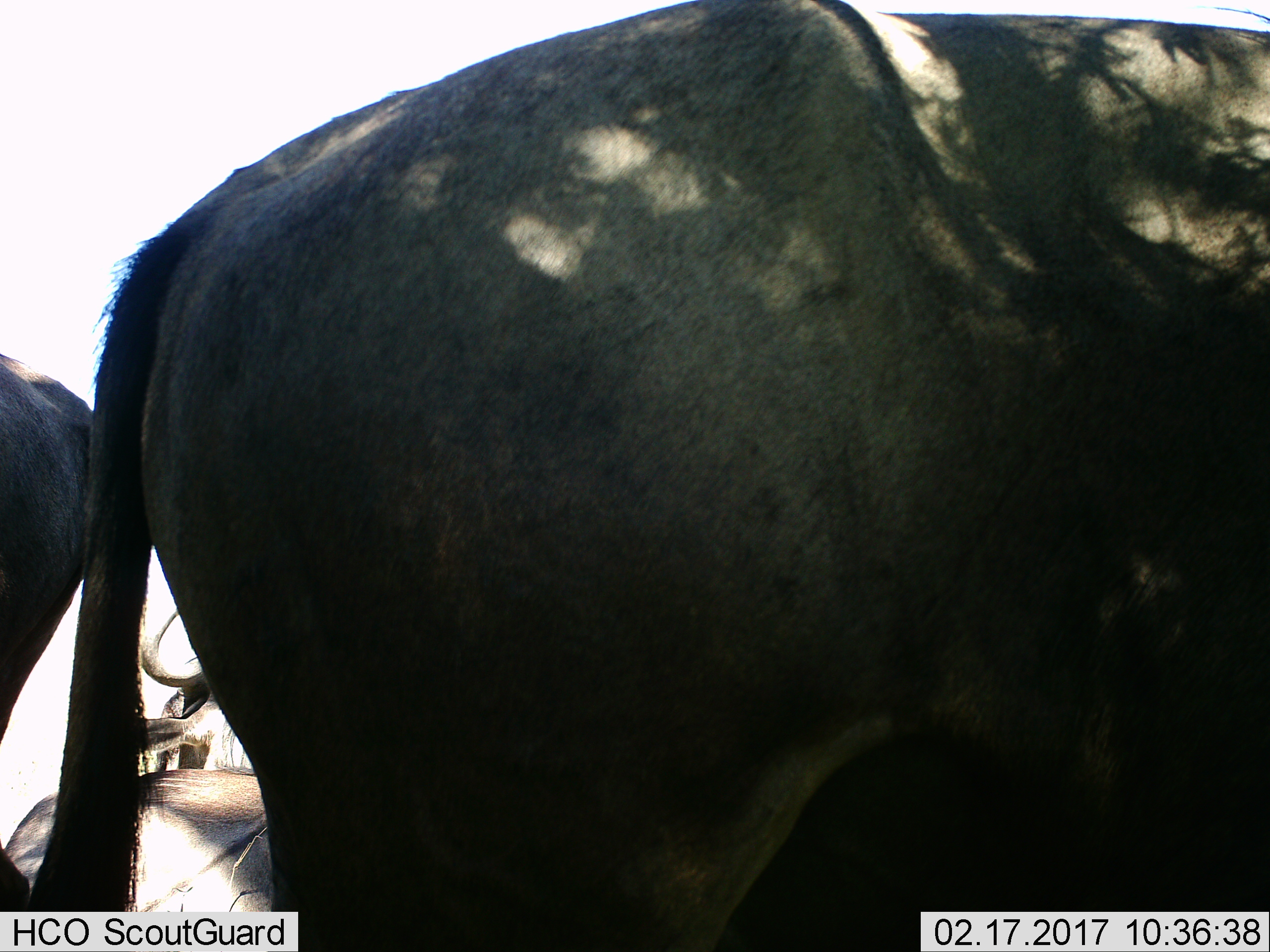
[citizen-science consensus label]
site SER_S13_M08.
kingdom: Animalia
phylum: Chordata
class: Mammalia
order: Artiodactyla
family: Bovidae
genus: Connochaetes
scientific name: Connochaetes taurinus taurinus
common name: blue wildebeest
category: wildebeestblue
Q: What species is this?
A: Wildebeestblue (blue wildebeest) (Connochaetes taurinus taurinus).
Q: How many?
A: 3.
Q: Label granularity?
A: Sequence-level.